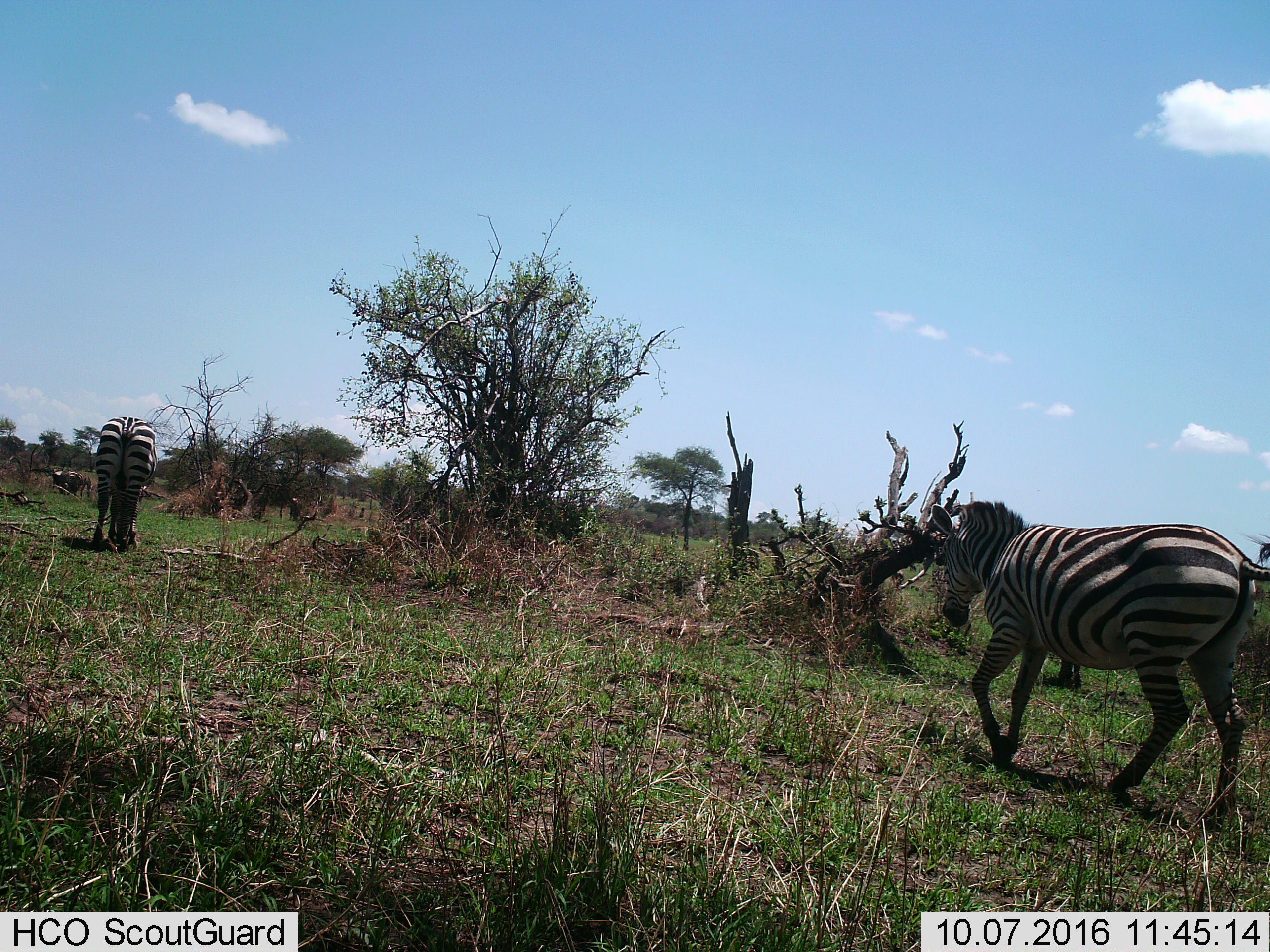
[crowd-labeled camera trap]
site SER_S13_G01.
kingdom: Animalia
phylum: Chordata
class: Mammalia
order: Perissodactyla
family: Equidae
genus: Equus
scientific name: Equus quagga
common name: plains zebra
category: zebraplains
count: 3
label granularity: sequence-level